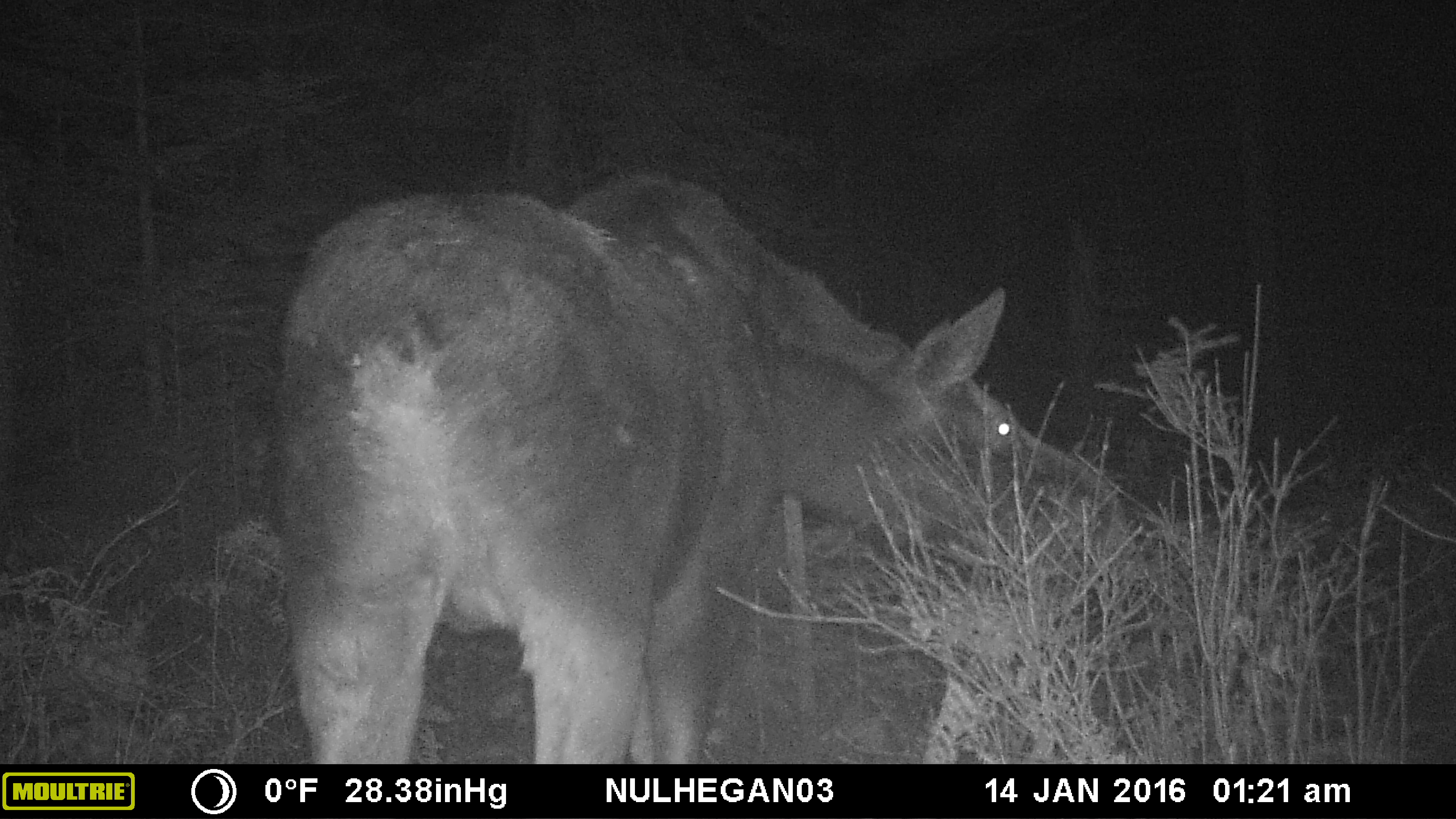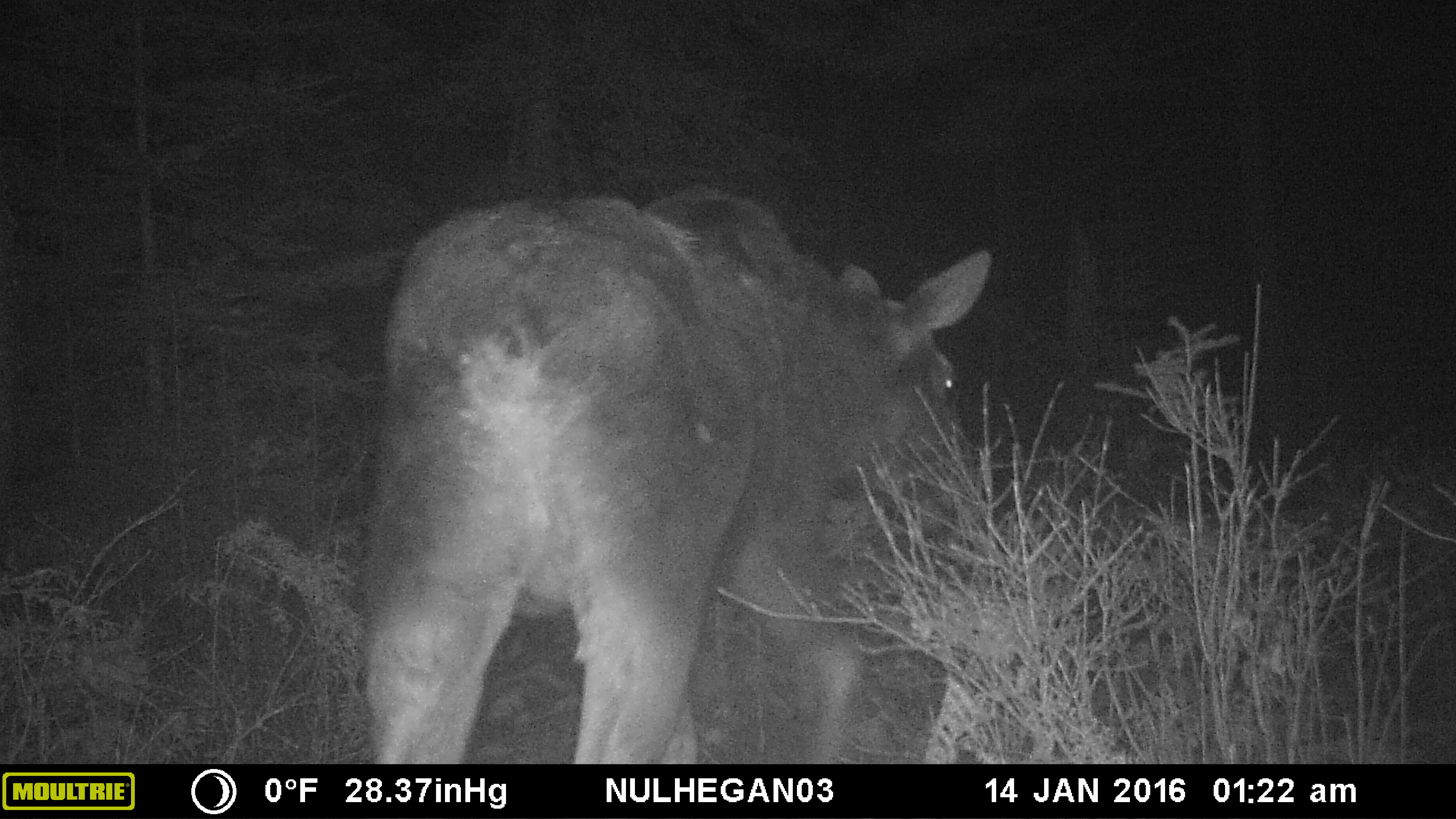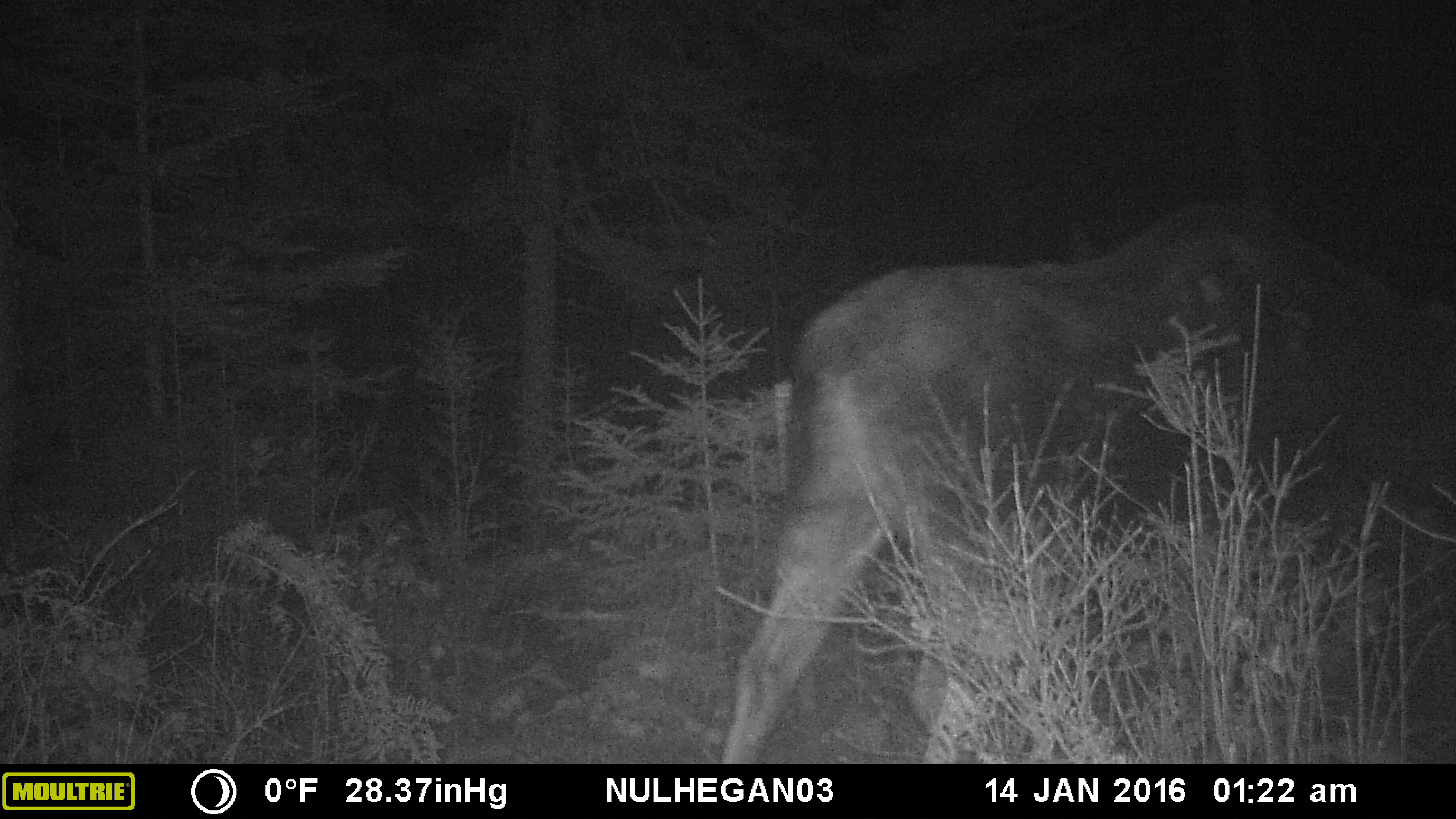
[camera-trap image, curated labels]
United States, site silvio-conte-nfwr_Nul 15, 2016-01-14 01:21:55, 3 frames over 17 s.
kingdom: Animalia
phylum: Chordata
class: Mammalia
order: Artiodactyla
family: Cervidae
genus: Alces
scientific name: Alces alces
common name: moose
Moose (Alces alces).